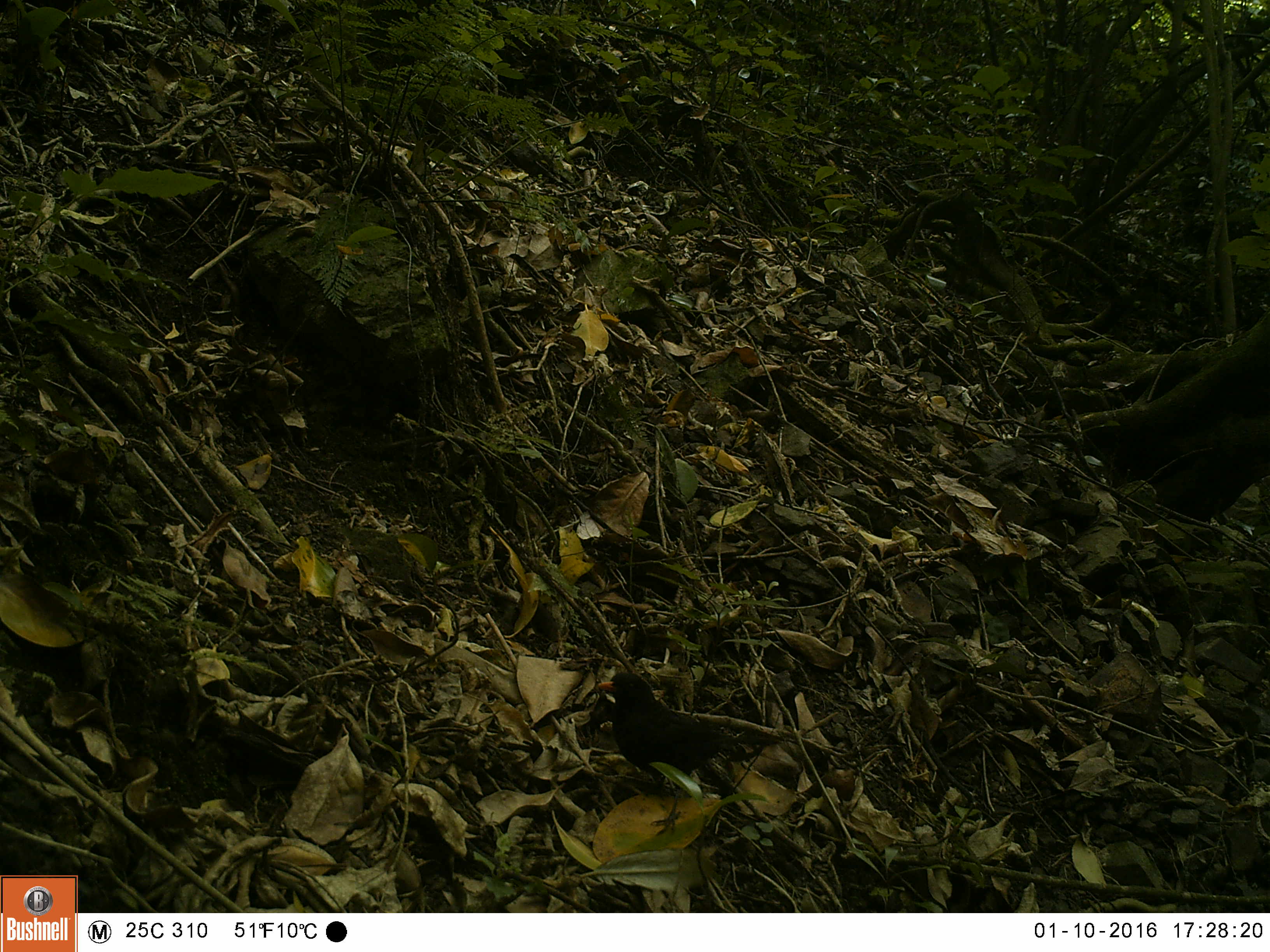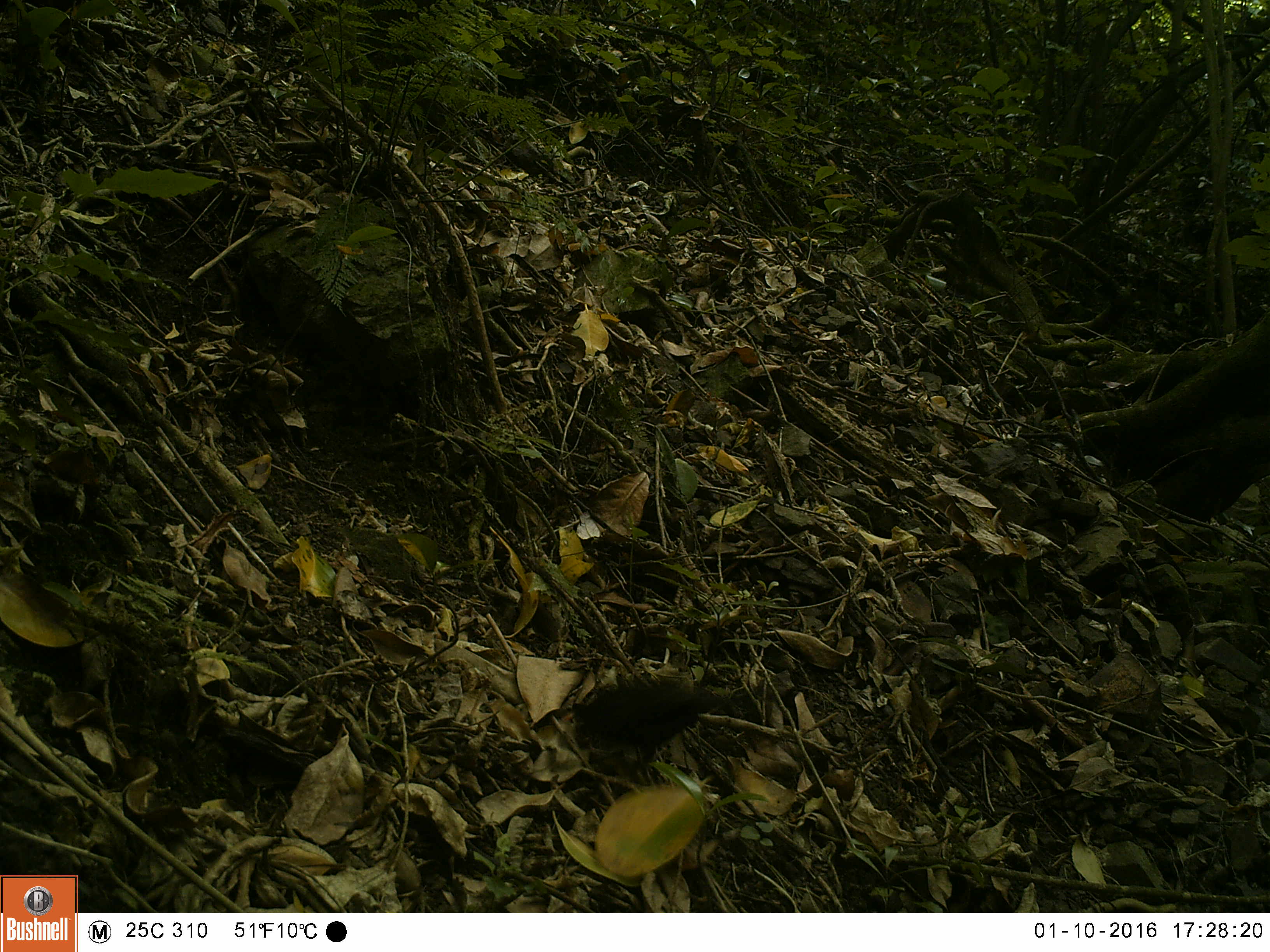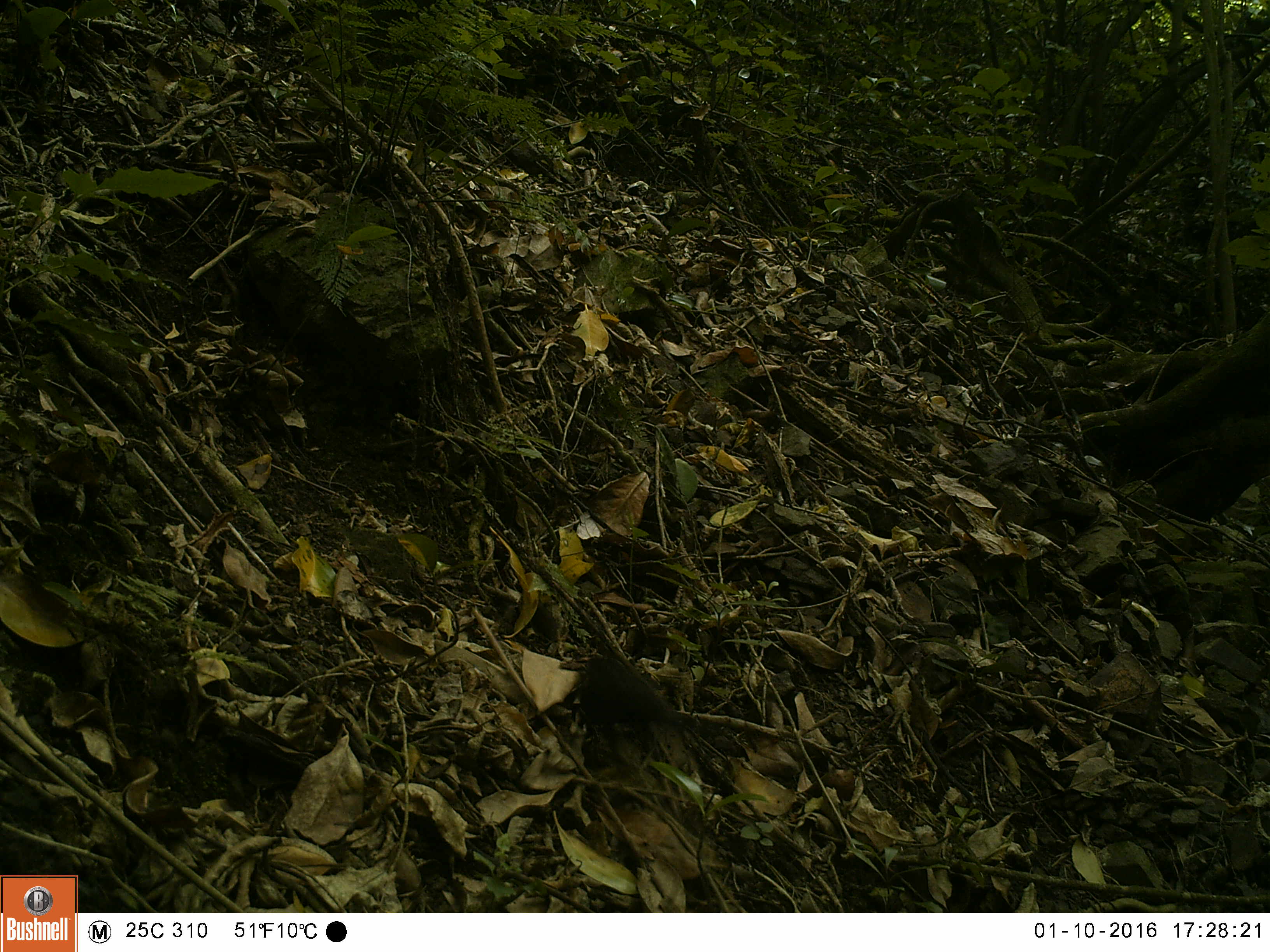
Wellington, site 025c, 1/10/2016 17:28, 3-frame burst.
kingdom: Animalia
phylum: Chordata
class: Aves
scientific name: Aves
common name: bird